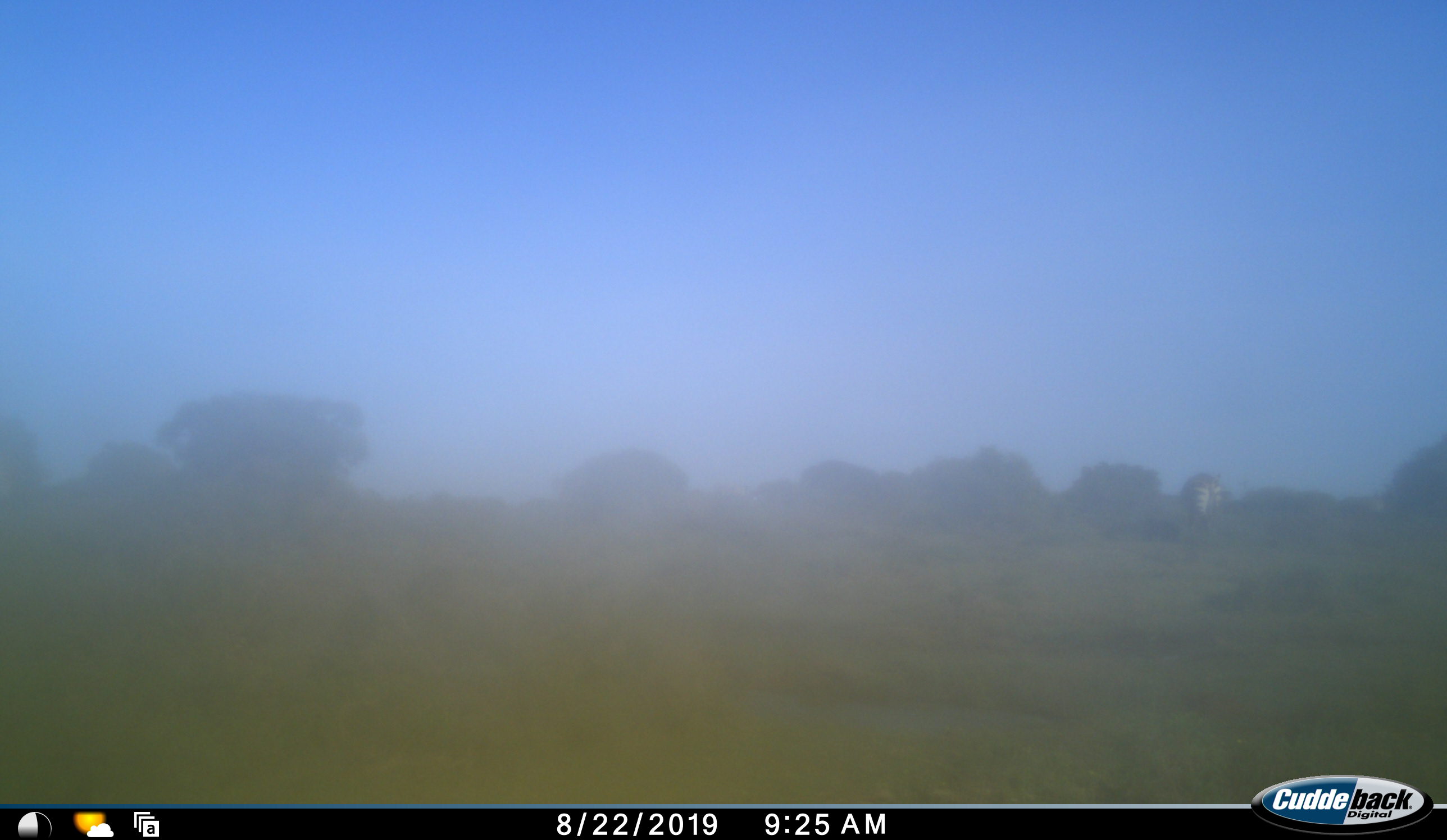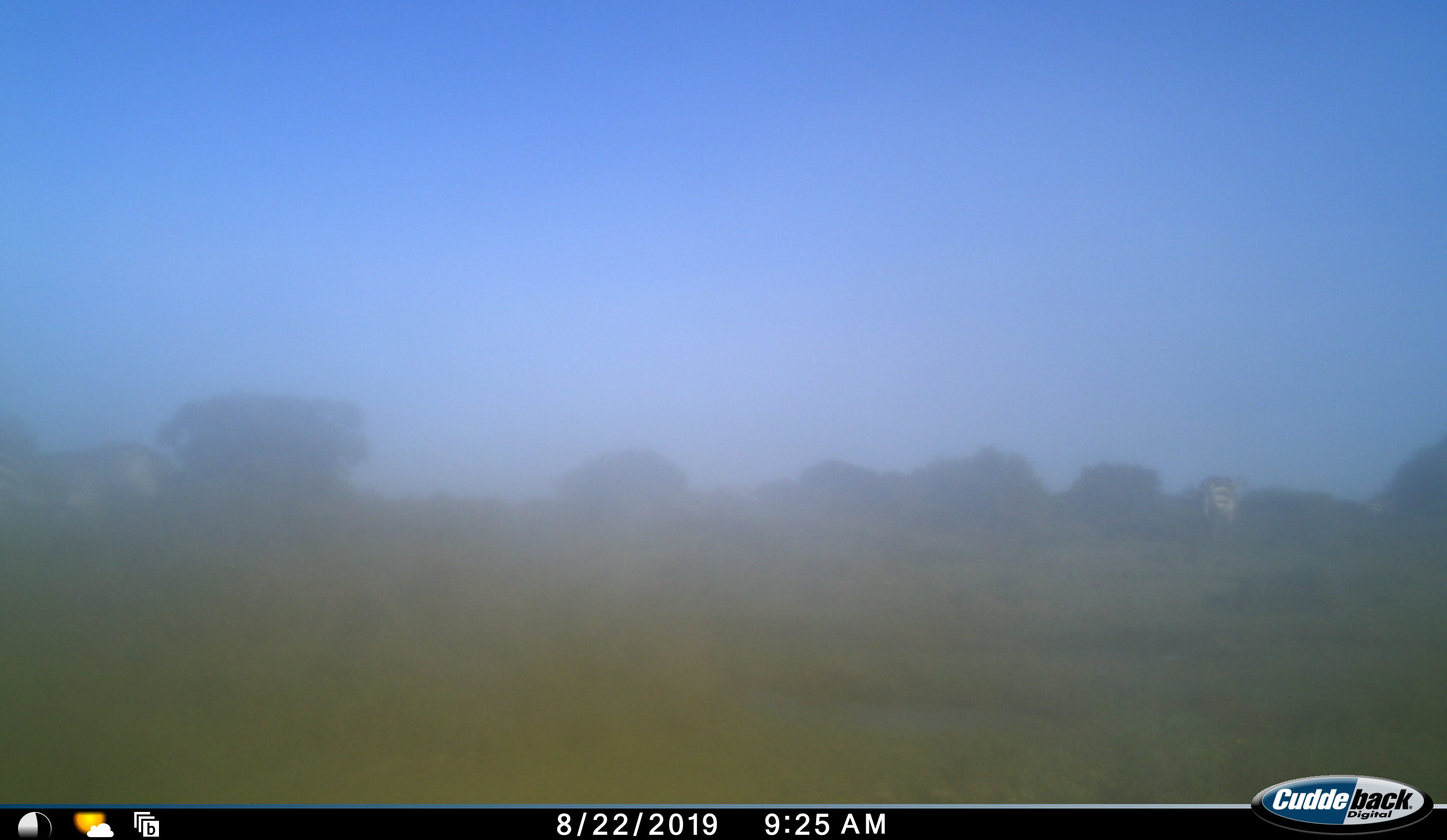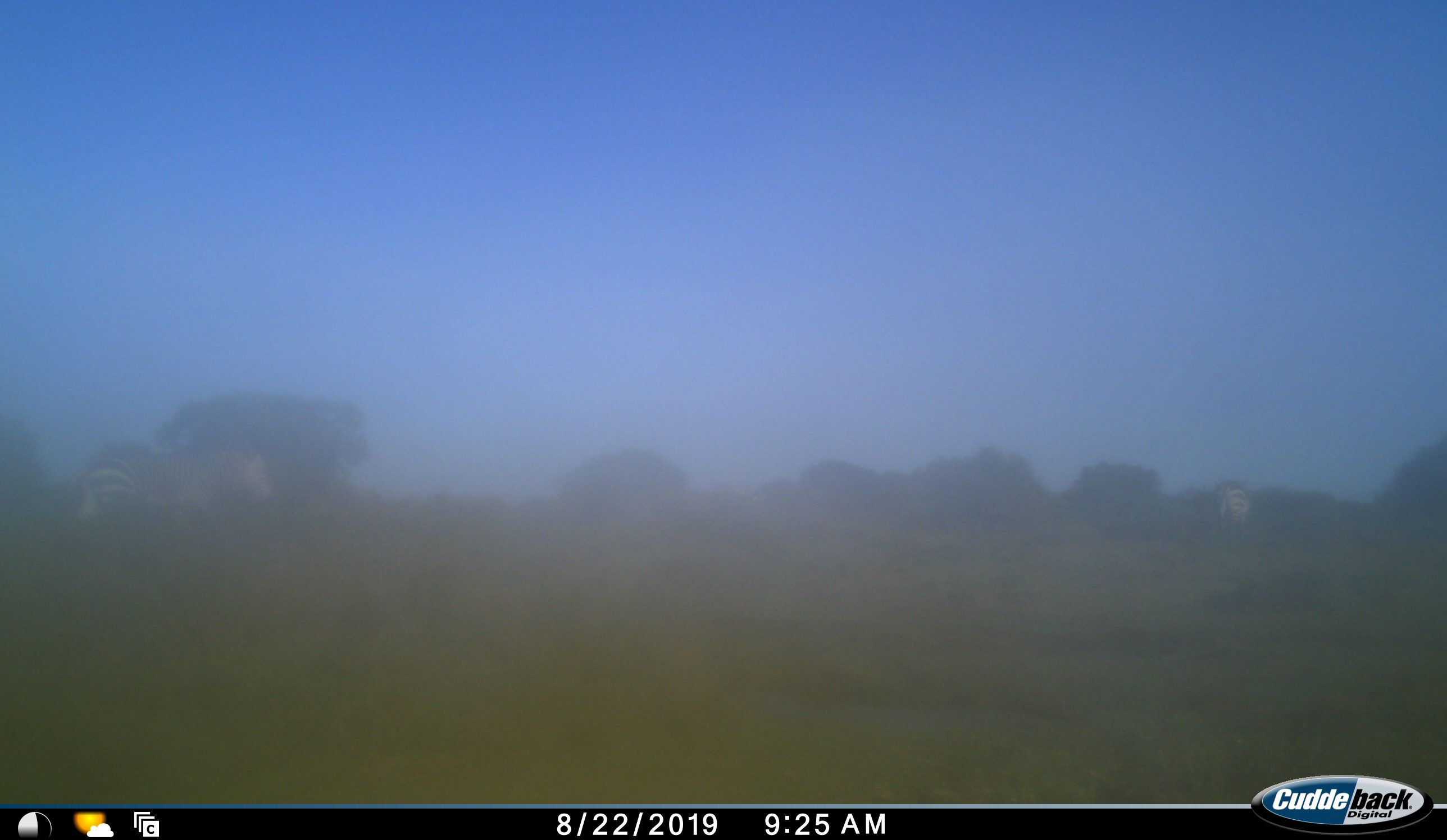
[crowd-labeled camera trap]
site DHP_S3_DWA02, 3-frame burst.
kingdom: Animalia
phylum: Chordata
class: Mammalia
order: Perissodactyla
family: Equidae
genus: Equus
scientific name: Equus zebra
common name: mountain zebra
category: zebramountain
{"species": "zebramountain (mountain zebra) (Equus zebra)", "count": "2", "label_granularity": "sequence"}